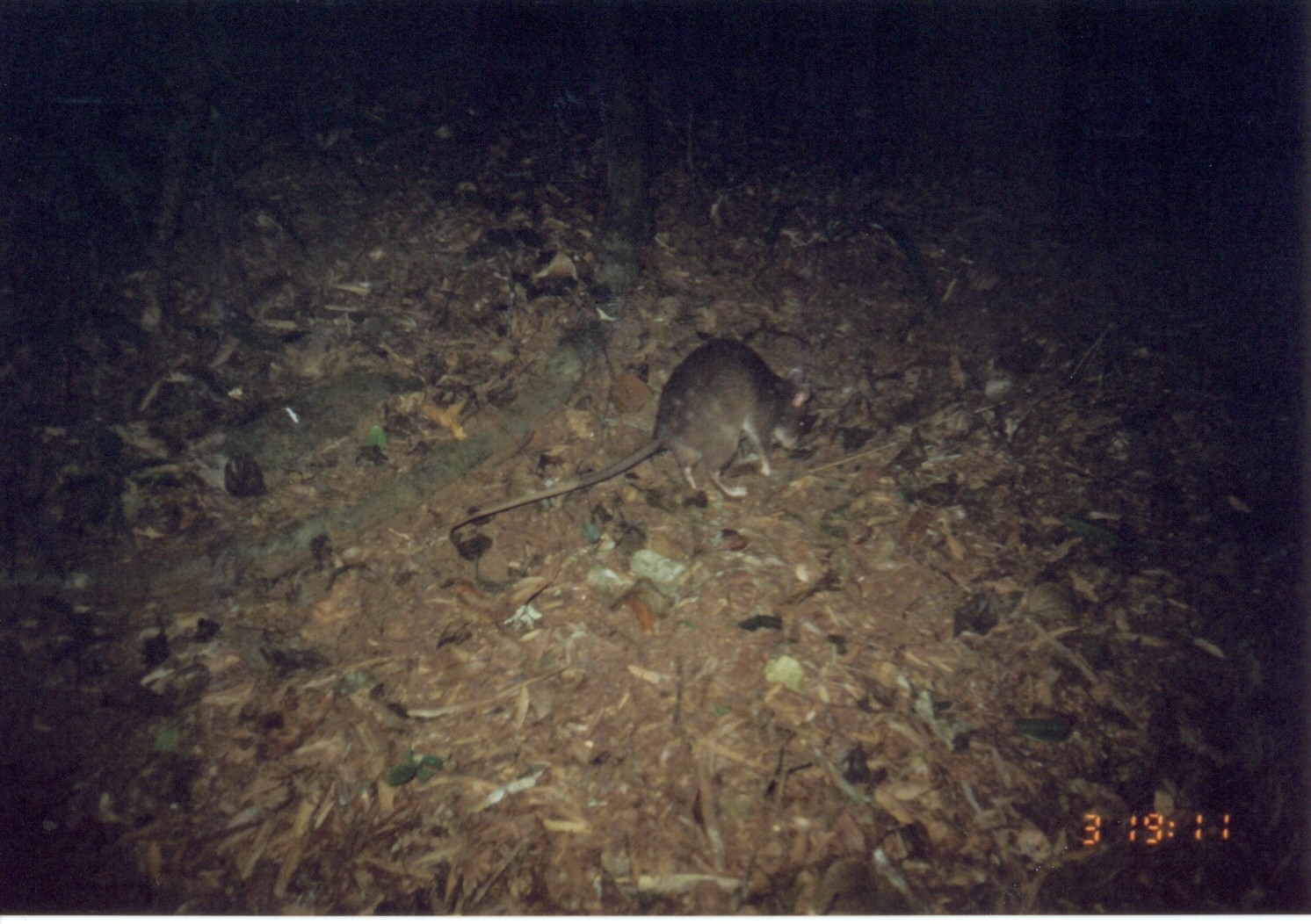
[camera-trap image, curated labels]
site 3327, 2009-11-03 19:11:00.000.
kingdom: Animalia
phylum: Chordata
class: Mammalia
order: Rodentia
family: Nesomyidae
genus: Cricetomys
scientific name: Cricetomys gambianus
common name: african giant pouched rat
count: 1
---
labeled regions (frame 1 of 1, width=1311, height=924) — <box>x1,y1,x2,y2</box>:
cricetomys gambianus: <box>447,336,812,534</box>